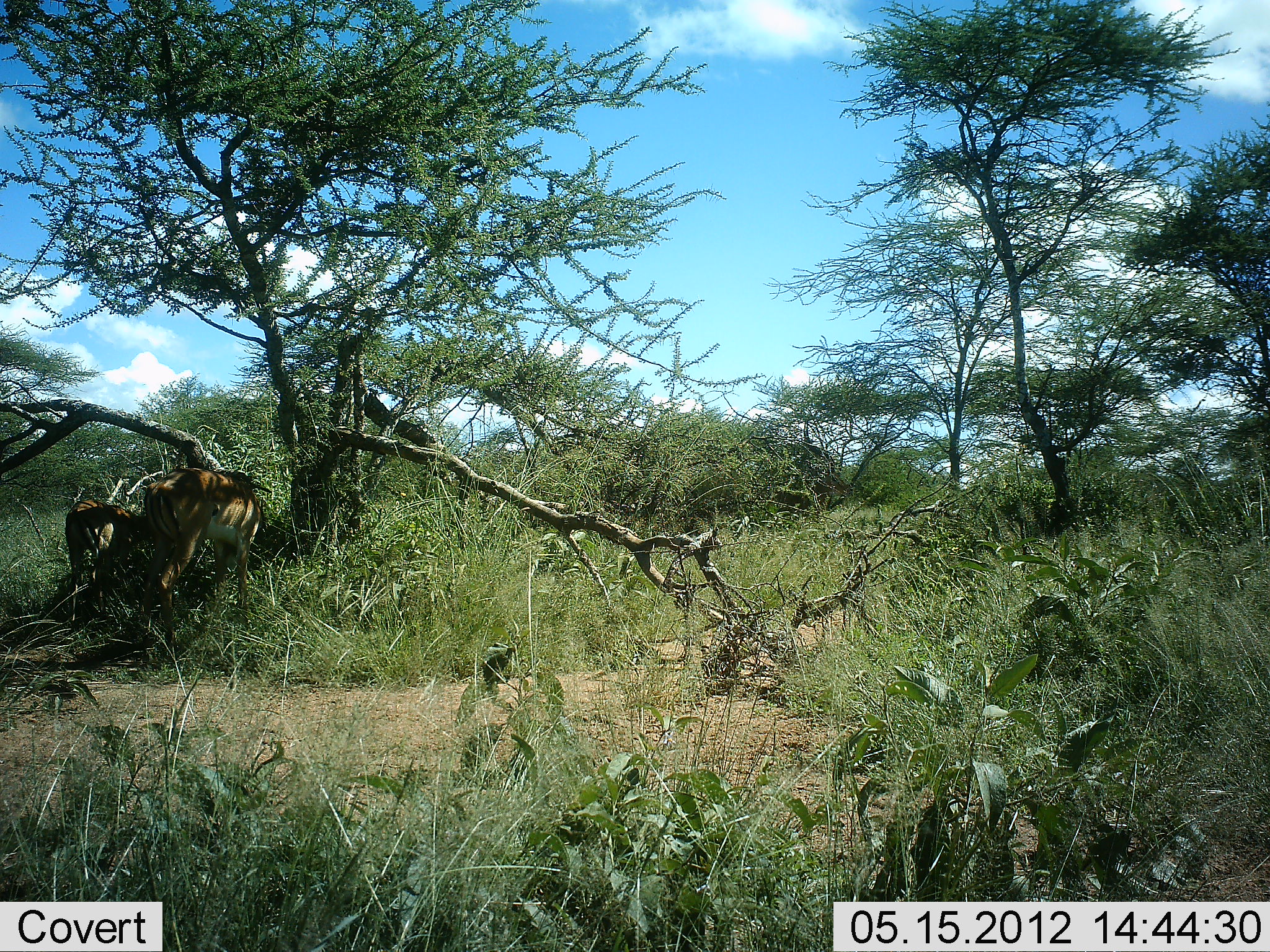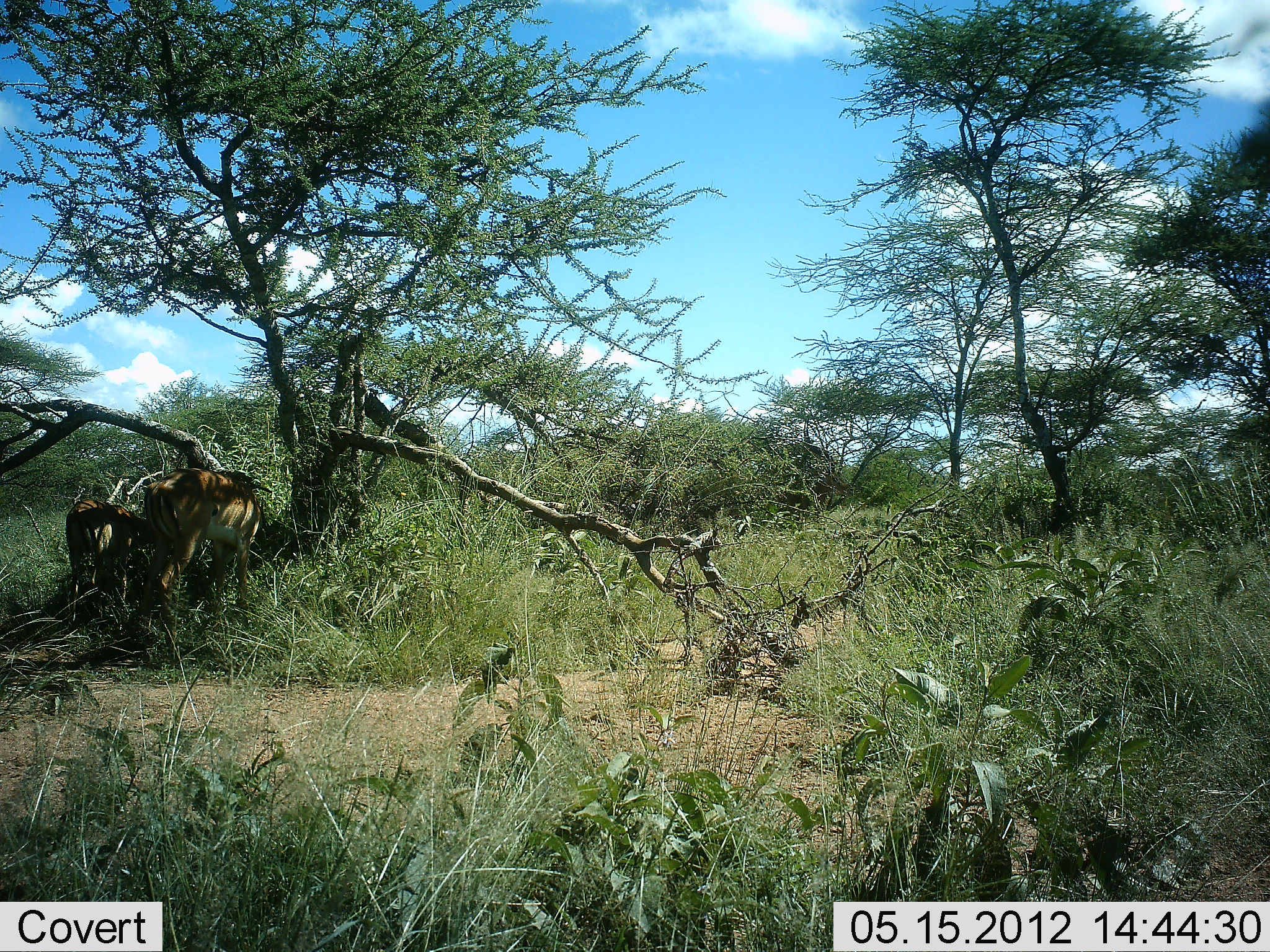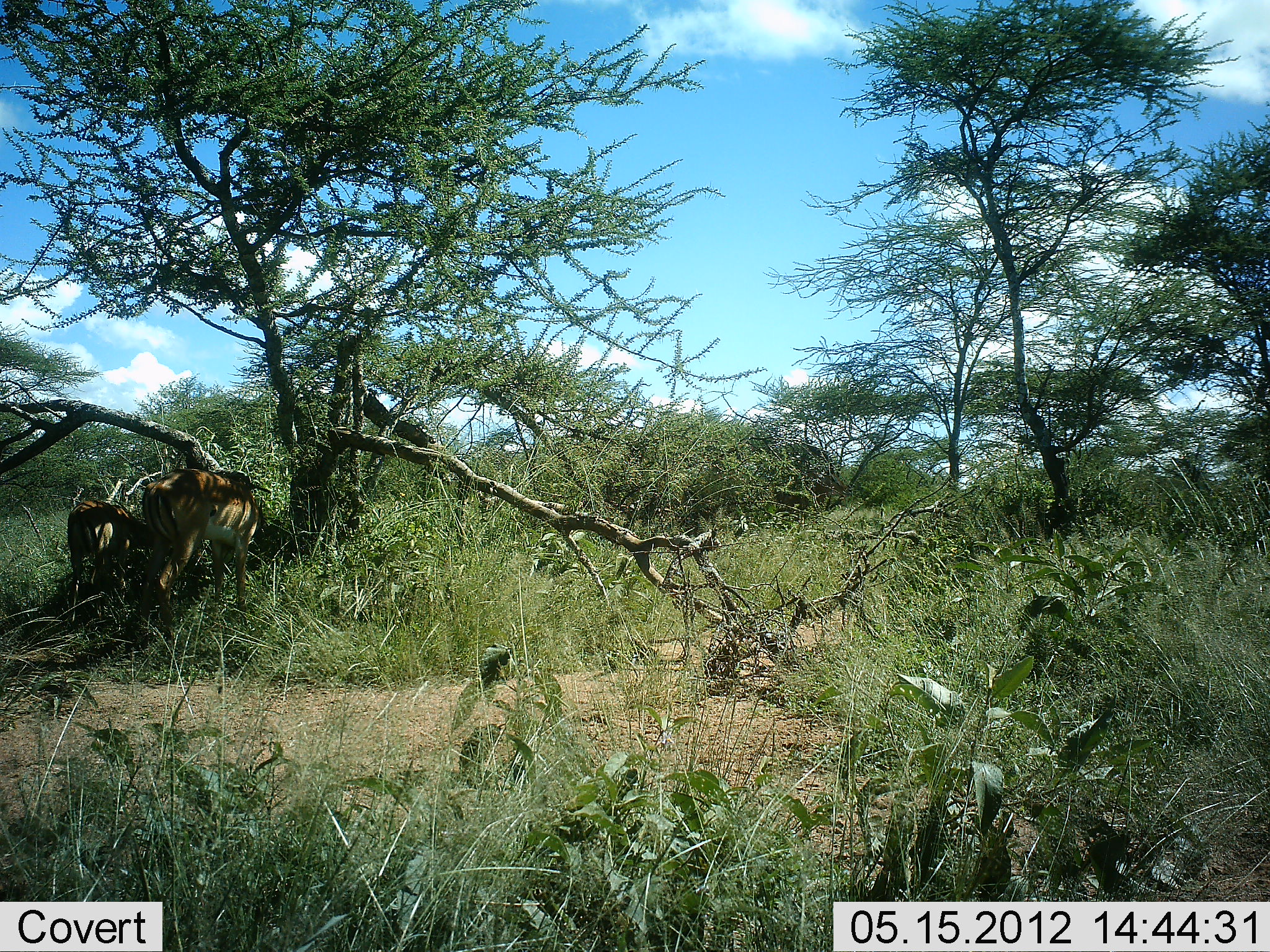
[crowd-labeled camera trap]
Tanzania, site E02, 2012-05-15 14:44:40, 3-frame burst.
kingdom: Animalia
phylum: Chordata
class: Mammalia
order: Artiodactyla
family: Bovidae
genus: Aepyceros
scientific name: Aepyceros melampus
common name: impala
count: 2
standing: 40%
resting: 0%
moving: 0%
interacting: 0%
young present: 30%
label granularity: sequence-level